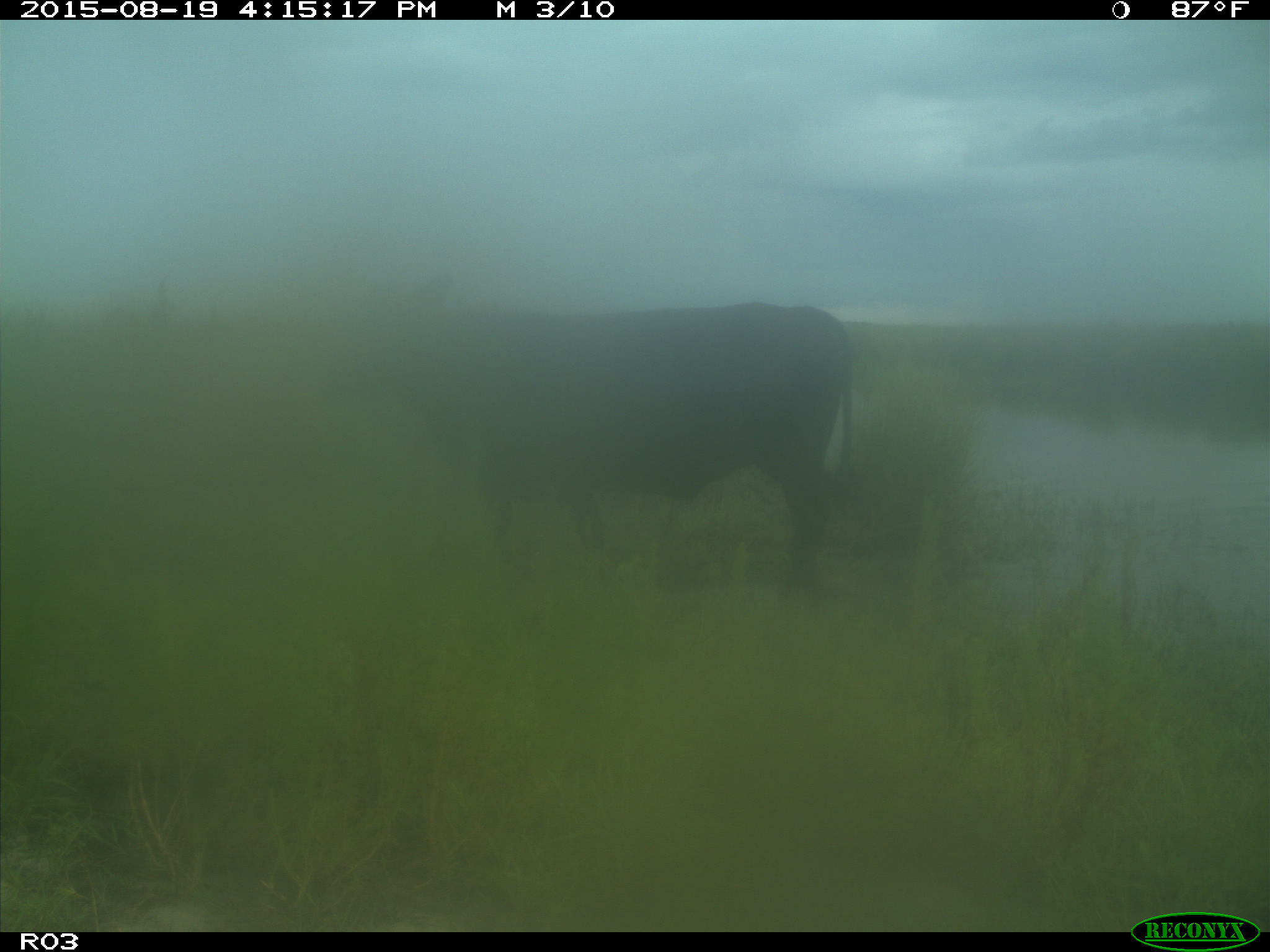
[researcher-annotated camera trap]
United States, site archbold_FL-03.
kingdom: Animalia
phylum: Chordata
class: Mammalia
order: Artiodactyla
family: Bovidae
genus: Bos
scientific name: Bos taurus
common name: domestic cow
Bos taurus (domestic cow).